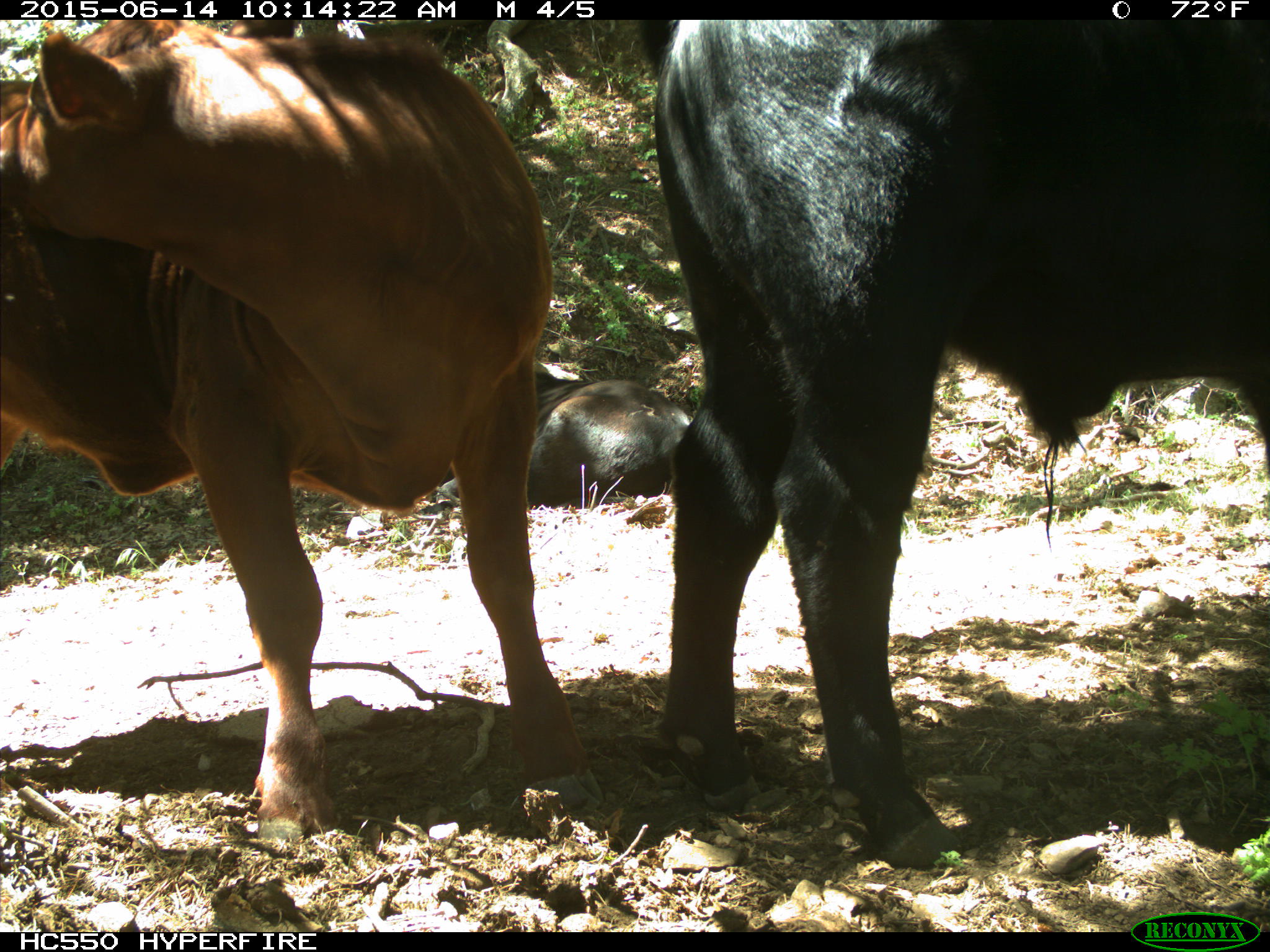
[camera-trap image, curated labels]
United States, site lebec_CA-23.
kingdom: Animalia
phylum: Chordata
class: Mammalia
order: Artiodactyla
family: Bovidae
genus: Bos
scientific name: Bos taurus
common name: domestic cow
Bos taurus (domestic cow).